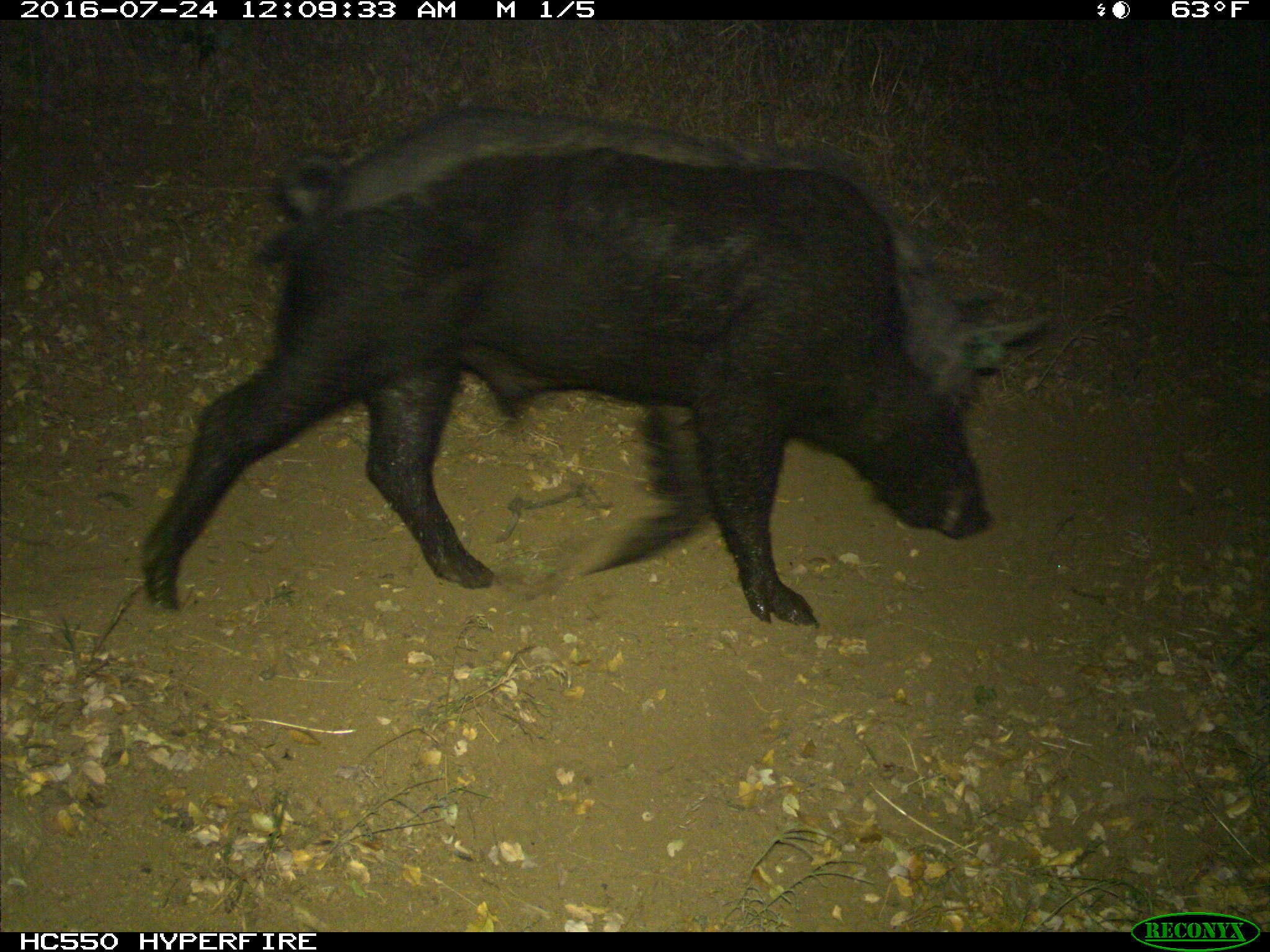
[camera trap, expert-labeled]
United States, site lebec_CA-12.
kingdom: Animalia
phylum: Chordata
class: Mammalia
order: Artiodactyla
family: Suidae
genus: Sus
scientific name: Sus scrofa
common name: wild boar